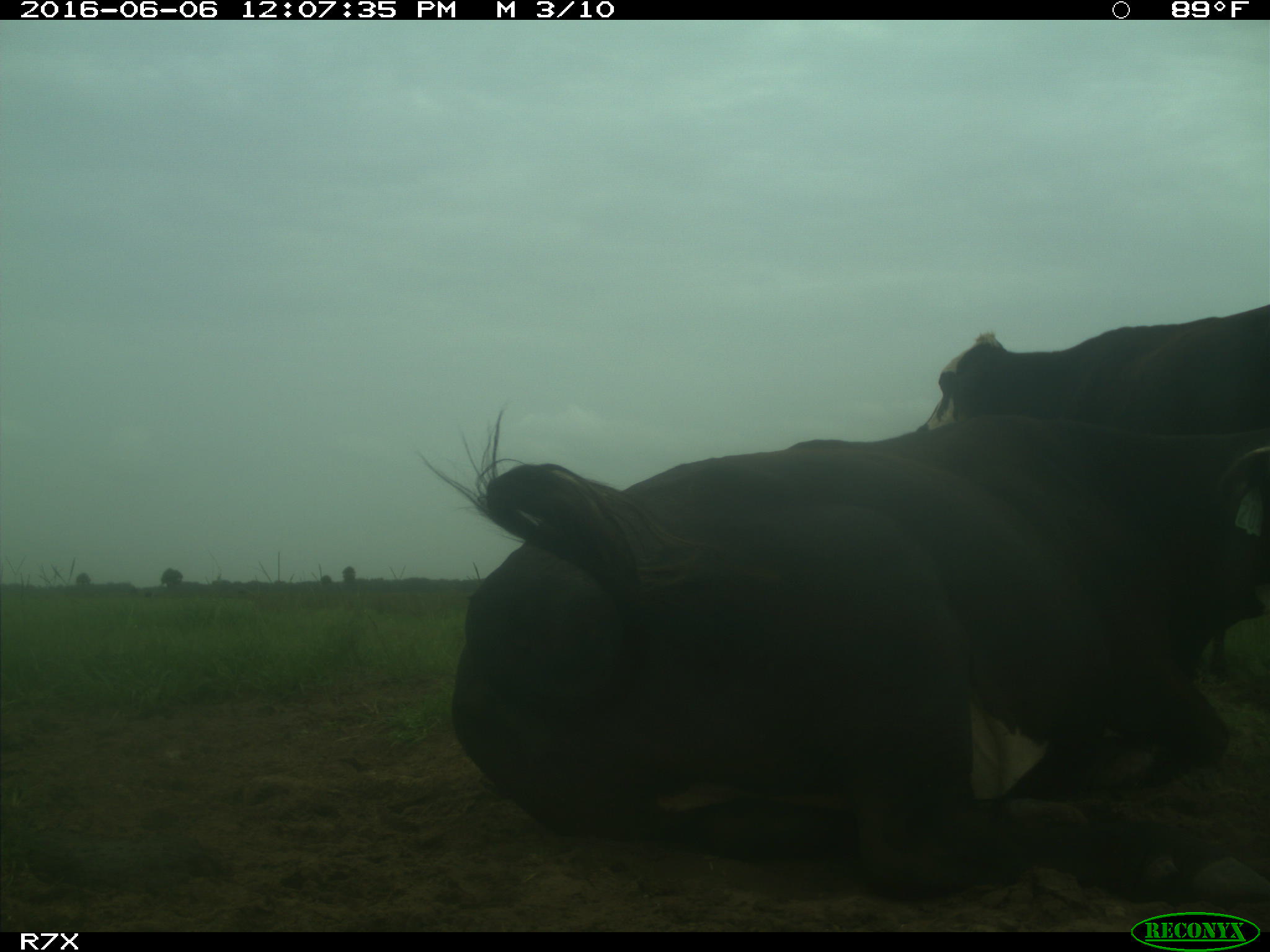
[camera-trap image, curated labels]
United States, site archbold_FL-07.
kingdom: Animalia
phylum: Chordata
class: Mammalia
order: Artiodactyla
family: Bovidae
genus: Bos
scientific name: Bos taurus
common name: domestic cow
Bos taurus (domestic cow).